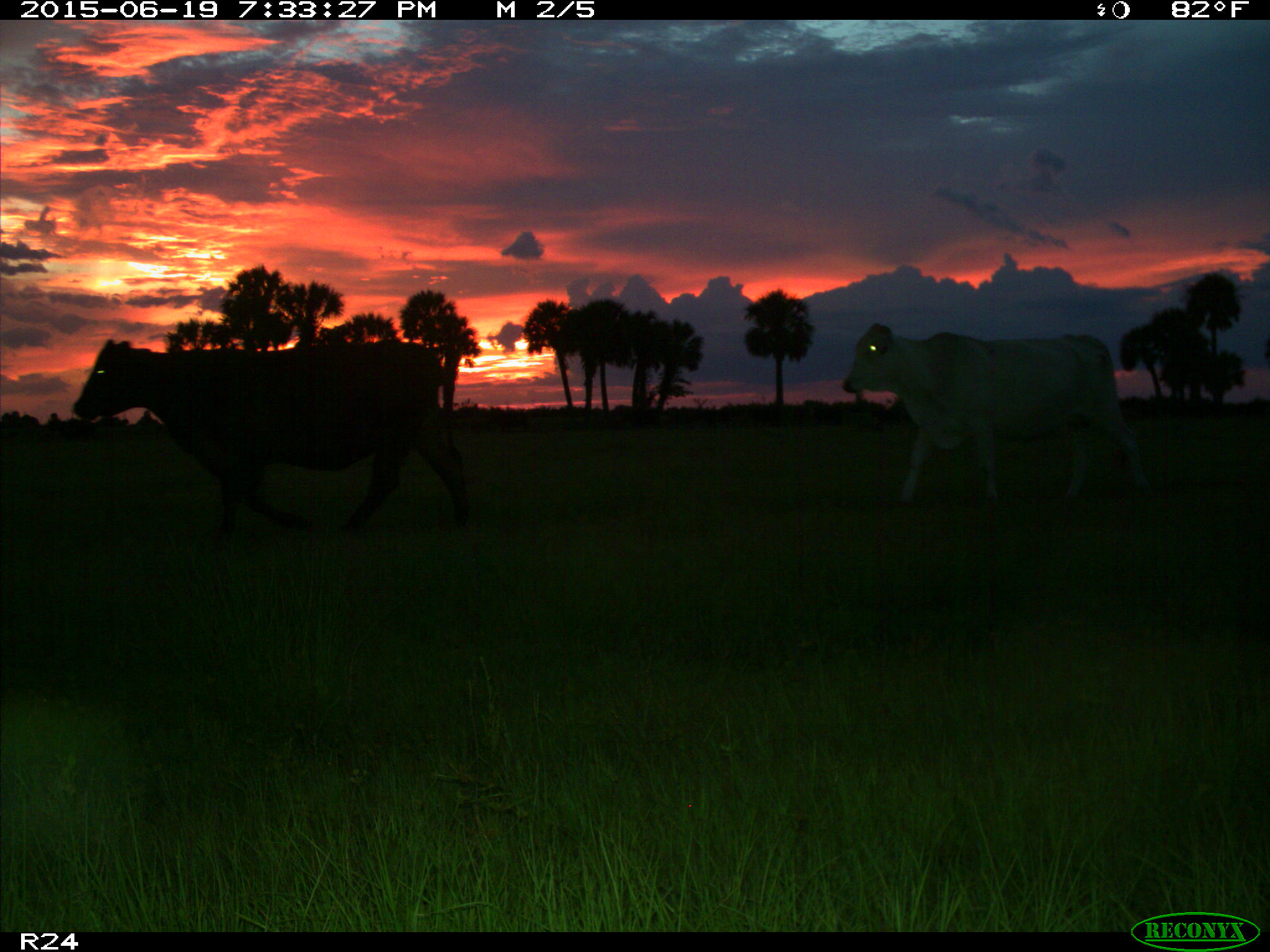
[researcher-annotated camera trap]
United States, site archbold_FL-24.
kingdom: Animalia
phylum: Chordata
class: Mammalia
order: Artiodactyla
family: Bovidae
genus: Bos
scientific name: Bos taurus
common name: domestic cow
Bos taurus (domestic cow).